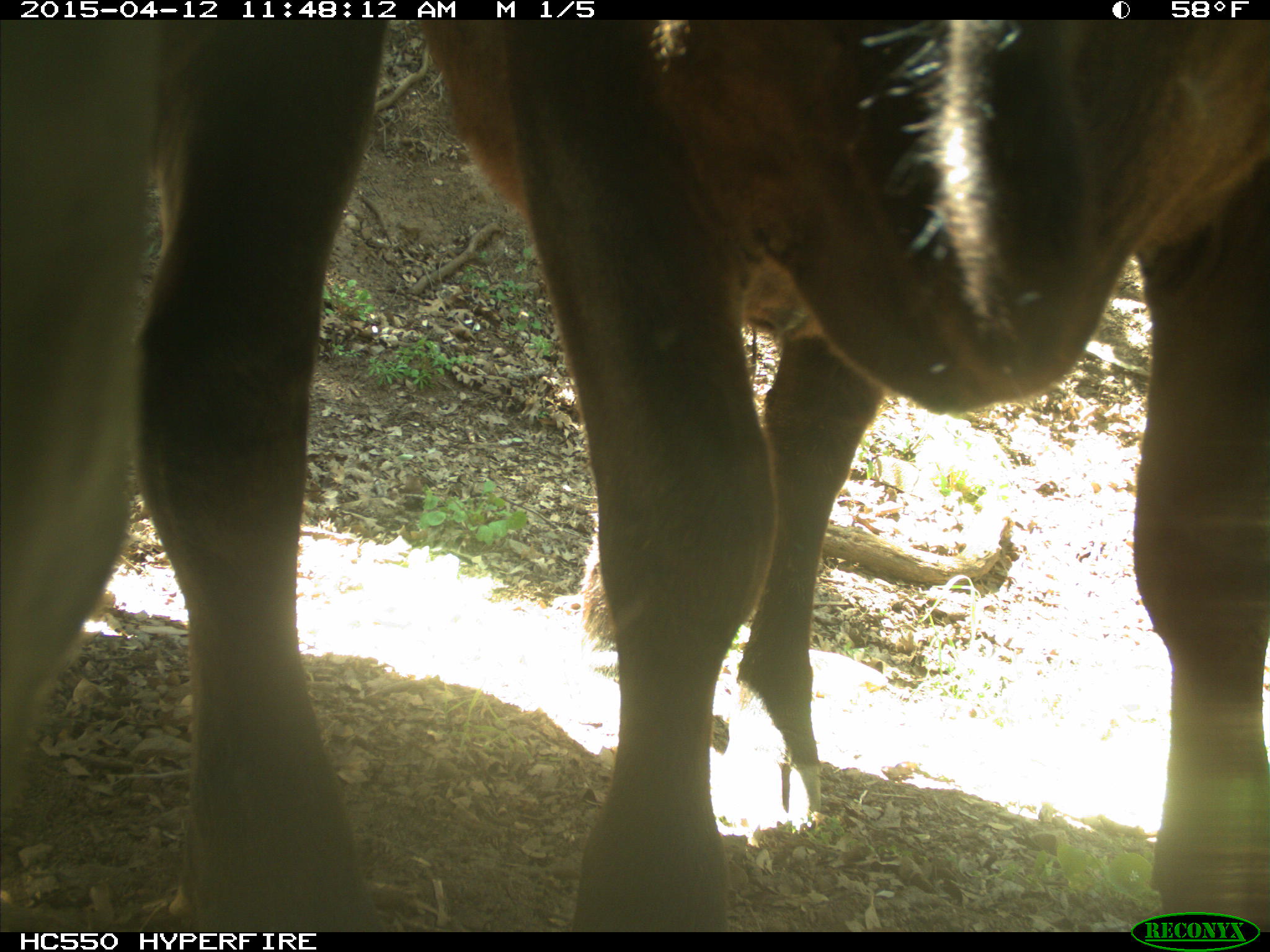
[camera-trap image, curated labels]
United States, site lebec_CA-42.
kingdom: Animalia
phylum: Chordata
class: Mammalia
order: Artiodactyla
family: Bovidae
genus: Bos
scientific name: Bos taurus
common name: domestic cow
Bos taurus (domestic cow).